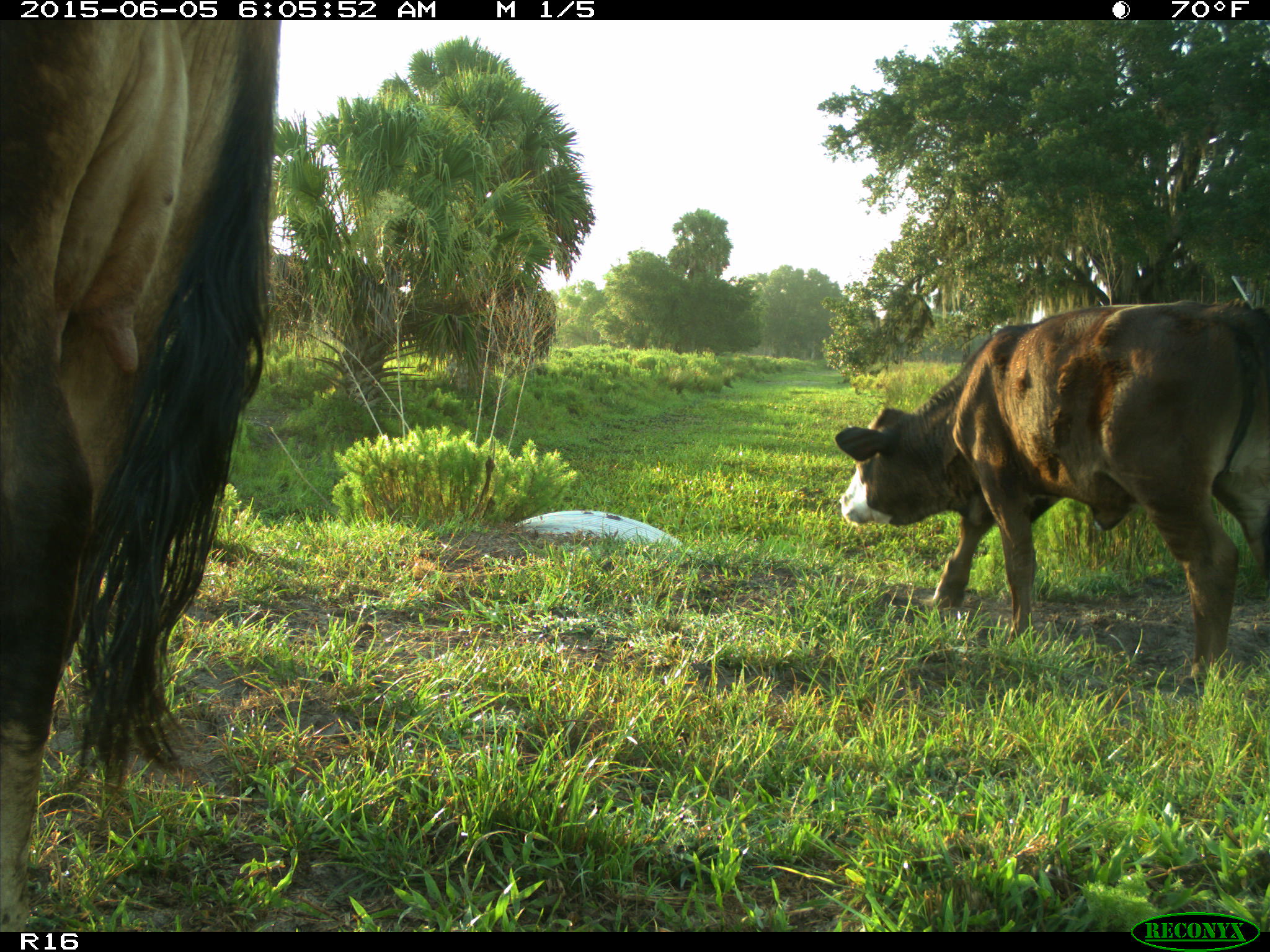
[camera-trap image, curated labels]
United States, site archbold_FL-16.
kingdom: Animalia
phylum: Chordata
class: Mammalia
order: Artiodactyla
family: Bovidae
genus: Bos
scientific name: Bos taurus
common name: domestic cow